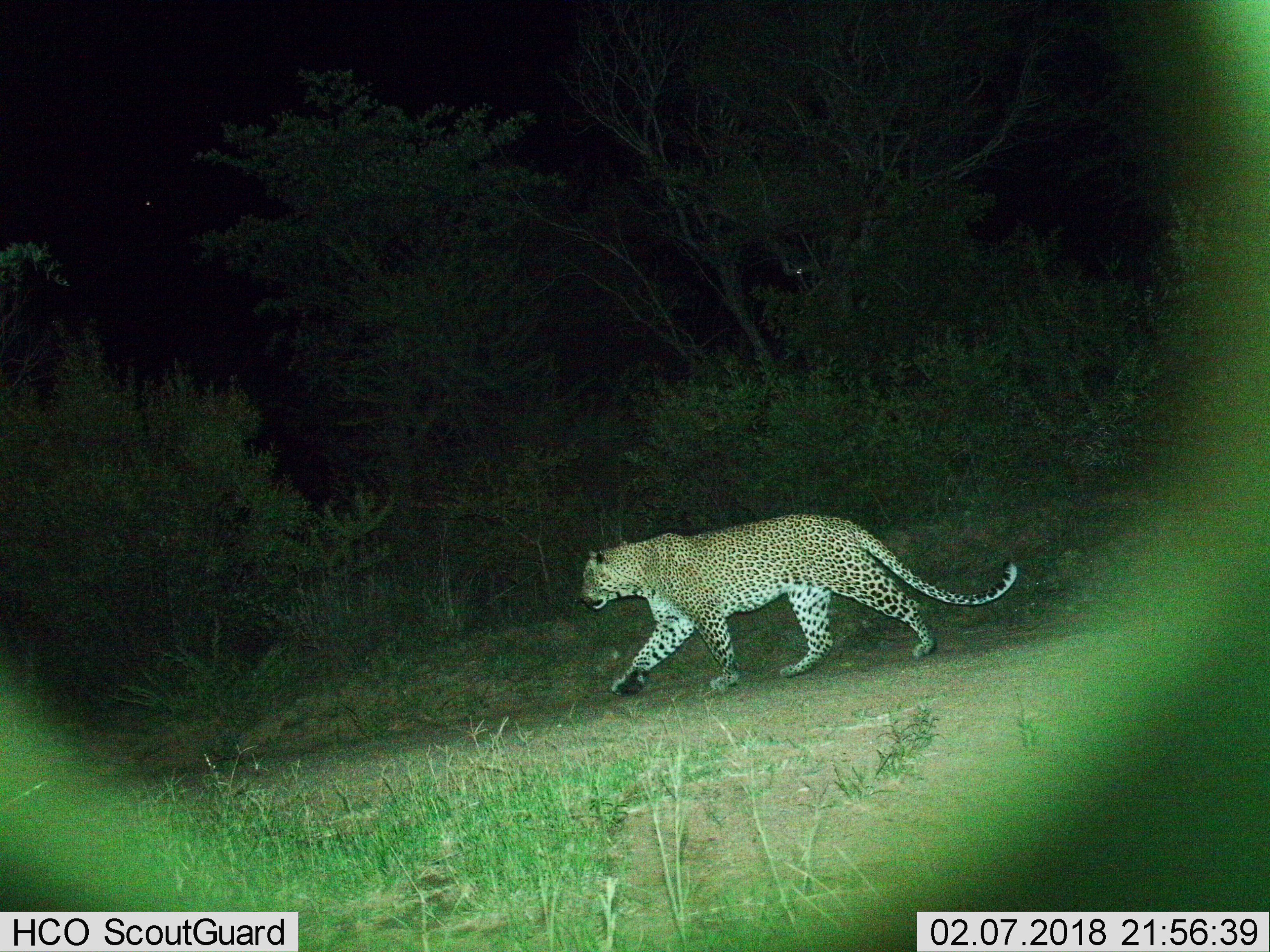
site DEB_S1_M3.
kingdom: Animalia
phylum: Chordata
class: Mammalia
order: Carnivora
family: Felidae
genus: Panthera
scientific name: Panthera pardus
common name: leopard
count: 1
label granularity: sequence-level